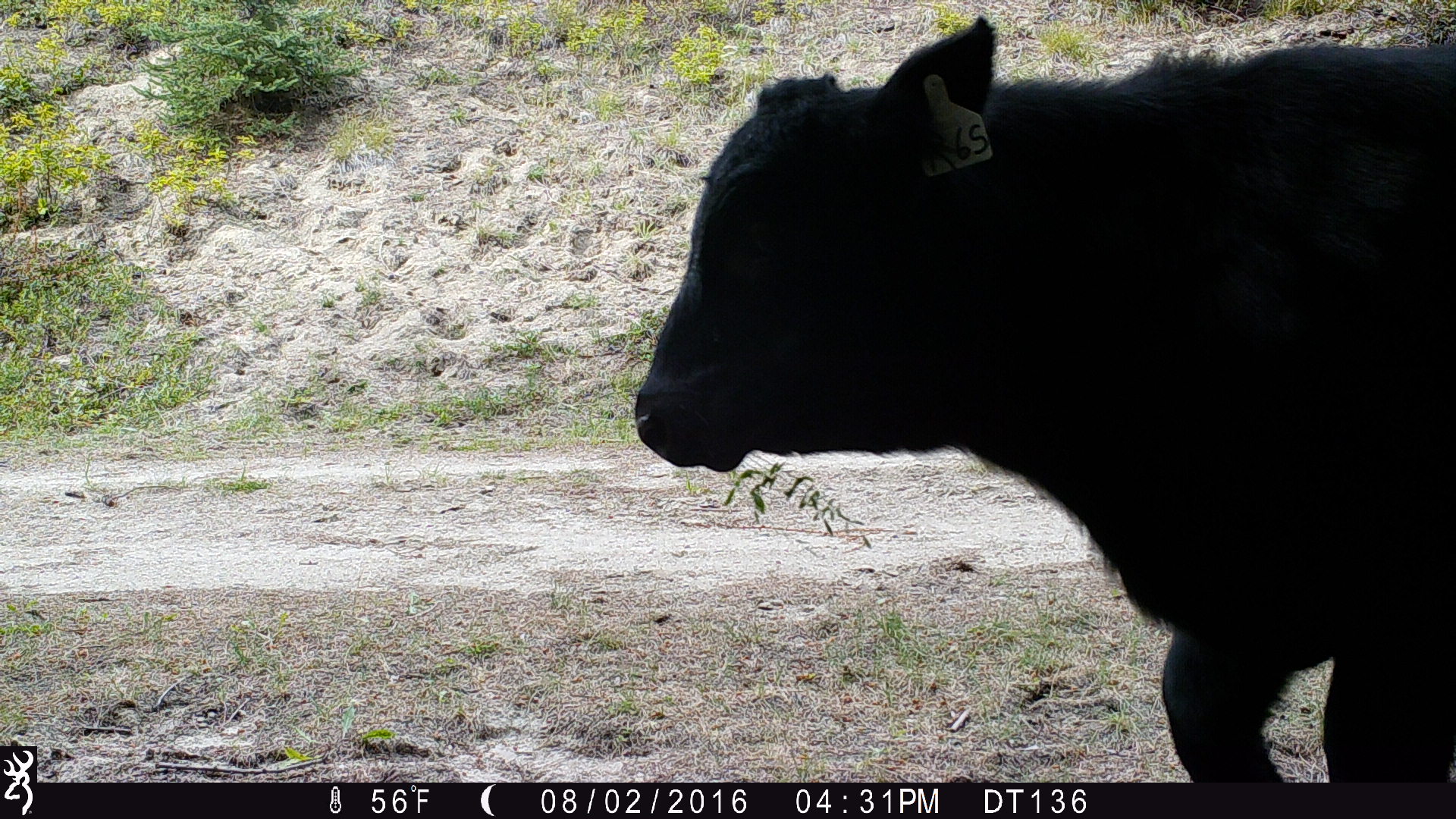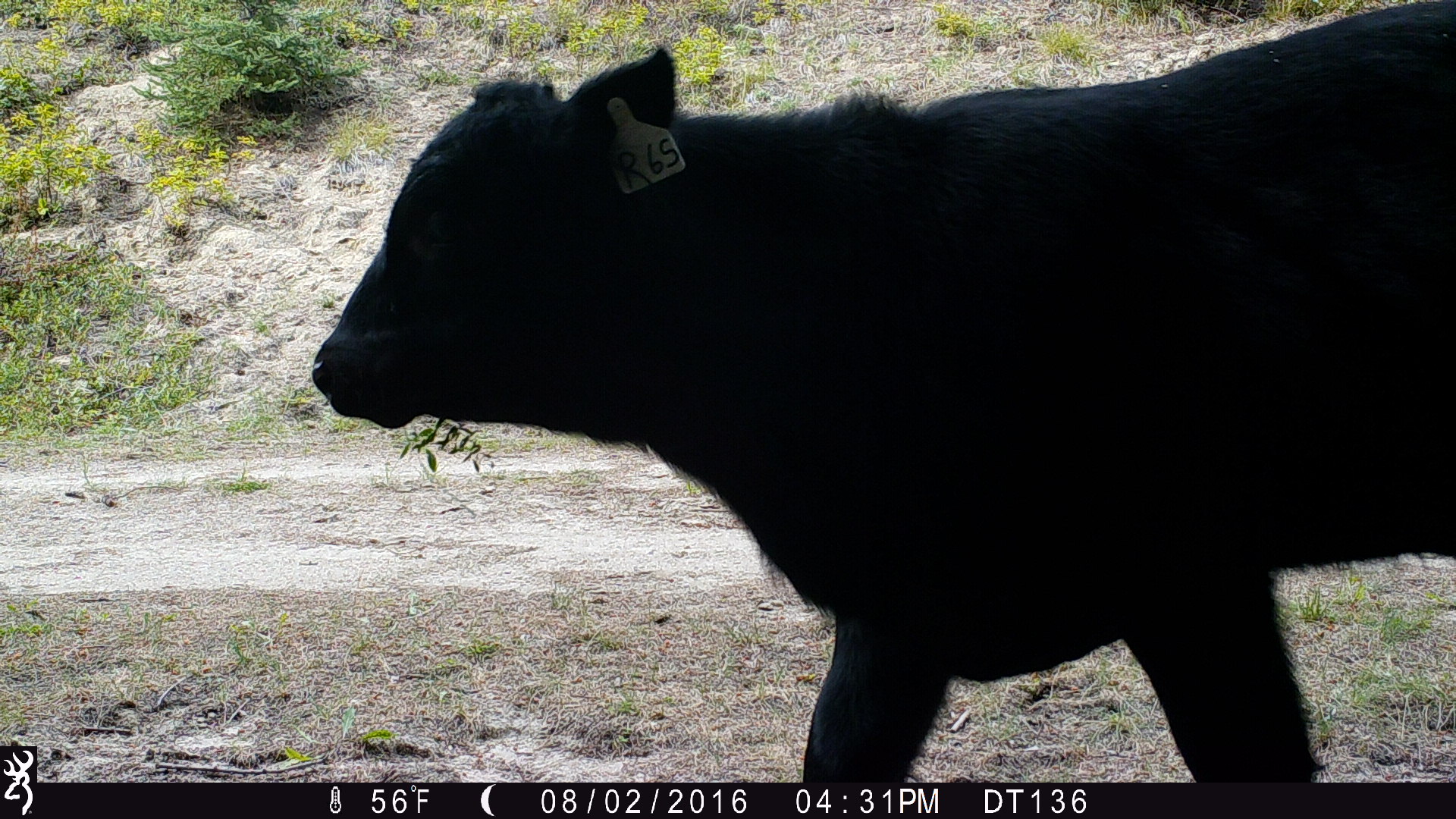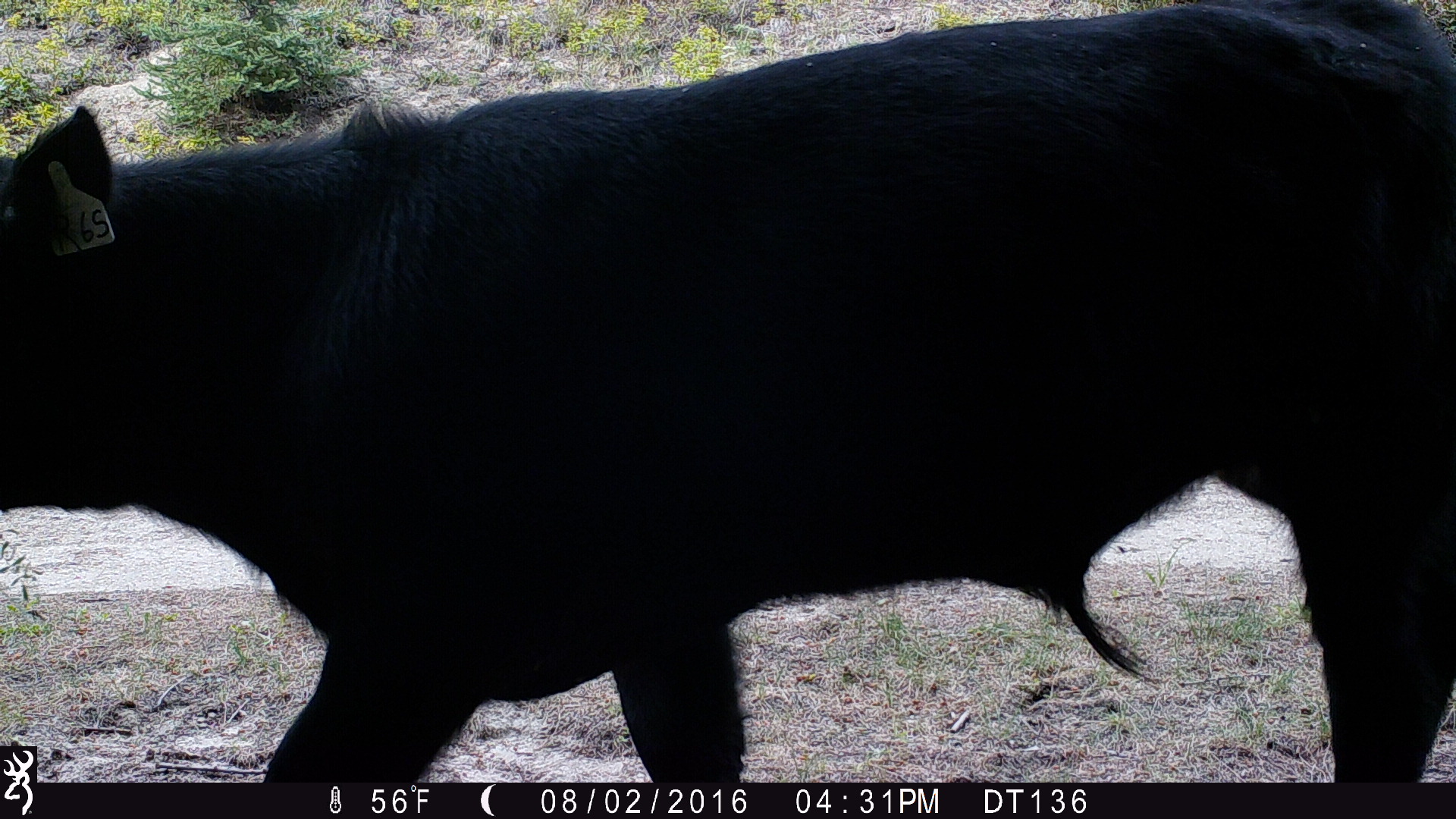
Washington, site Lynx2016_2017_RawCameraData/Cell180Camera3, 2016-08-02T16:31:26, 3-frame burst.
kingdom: Animalia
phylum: Chordata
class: Mammalia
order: Artiodactyla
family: Bovidae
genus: Bos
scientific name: Bos taurus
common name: domestic cattle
Domestic cattle (Bos taurus). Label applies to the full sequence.